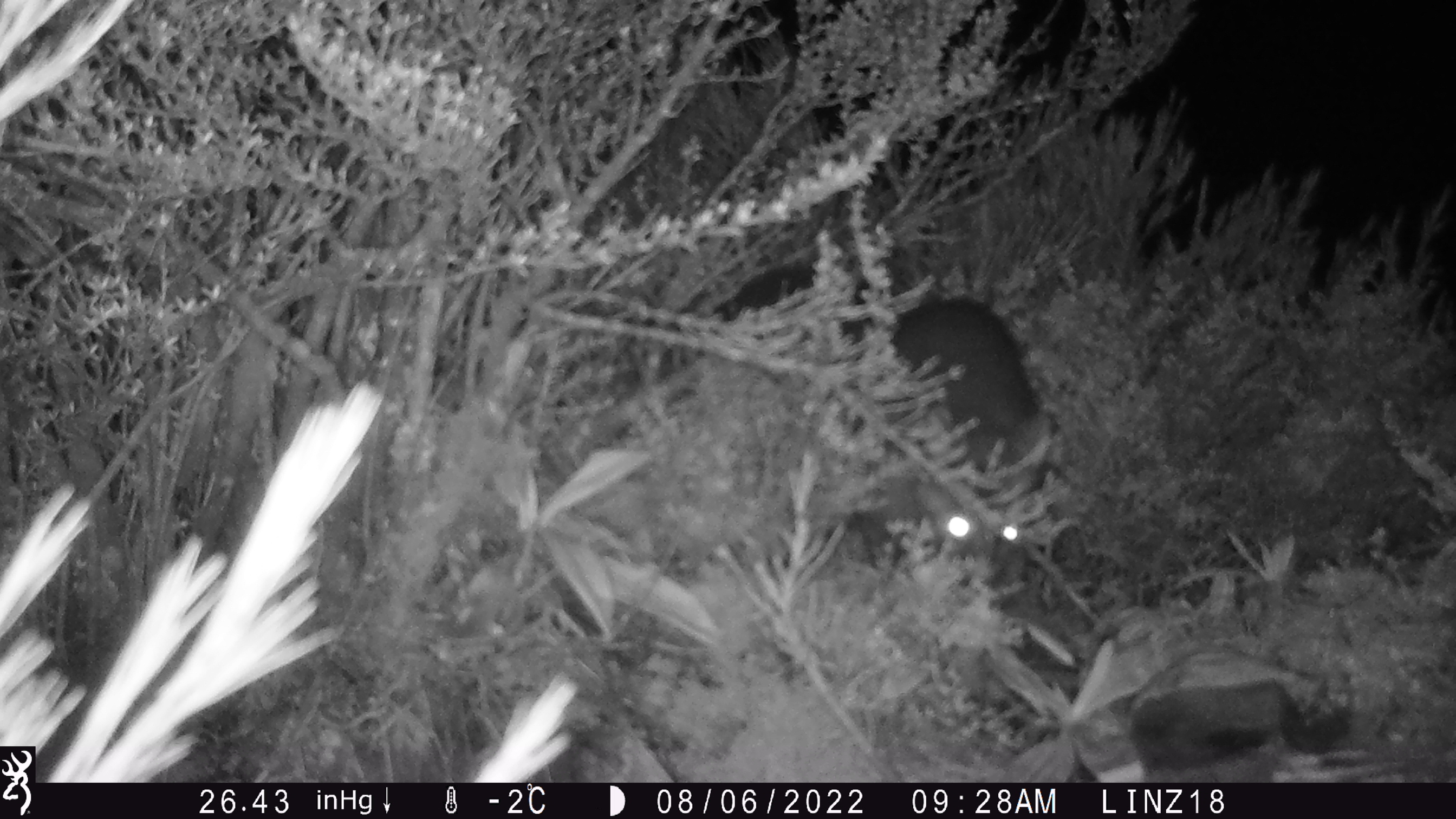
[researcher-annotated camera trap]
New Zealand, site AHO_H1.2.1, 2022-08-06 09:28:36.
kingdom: Animalia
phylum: Chordata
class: Mammalia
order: Diprotodontia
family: Phalangeridae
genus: Trichosurus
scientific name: Trichosurus vulpecula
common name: common brushtail possum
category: possum